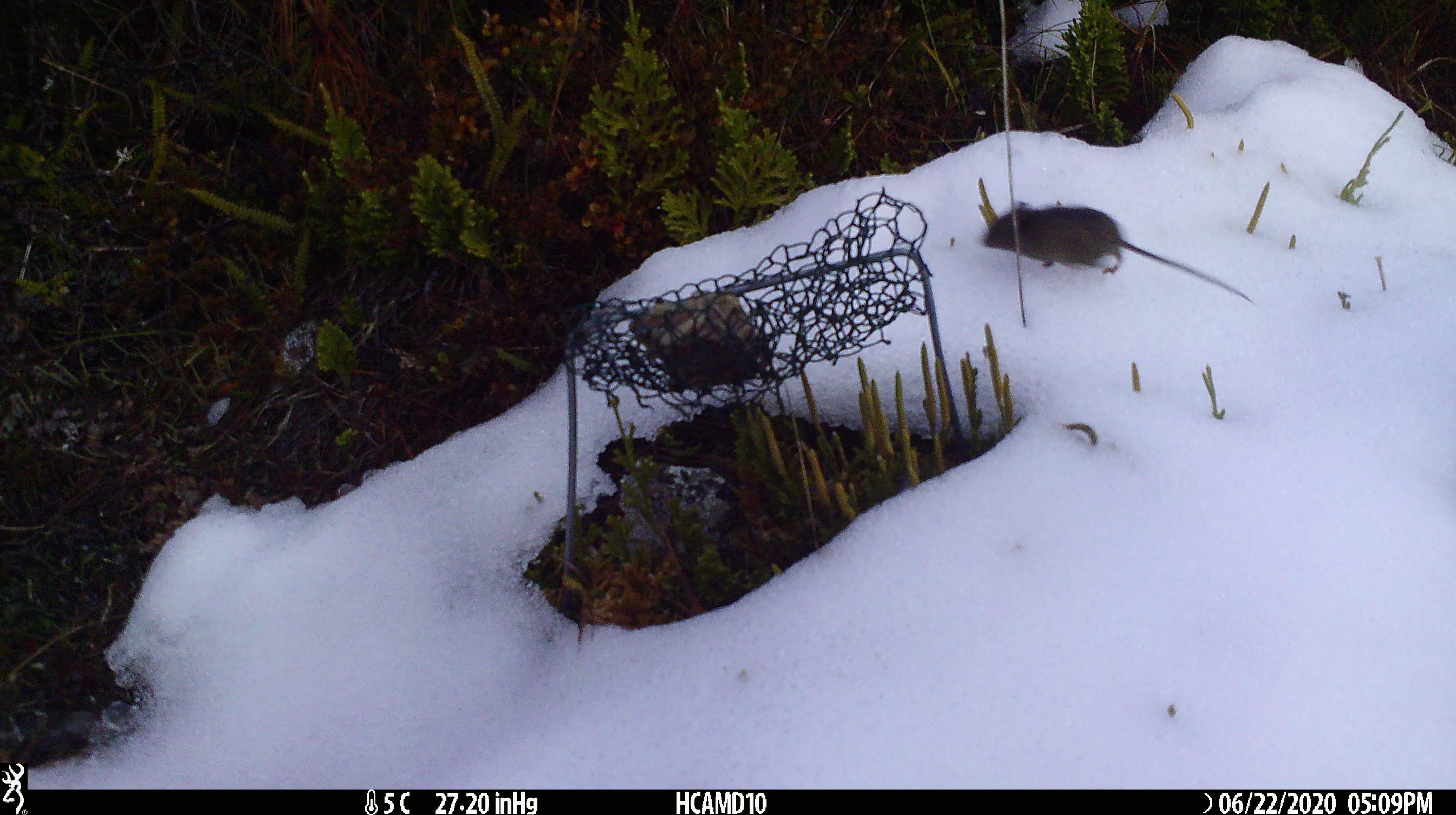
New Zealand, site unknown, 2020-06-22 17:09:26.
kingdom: Animalia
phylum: Chordata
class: Mammalia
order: Rodentia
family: Muridae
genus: Mus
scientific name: Mus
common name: mouse